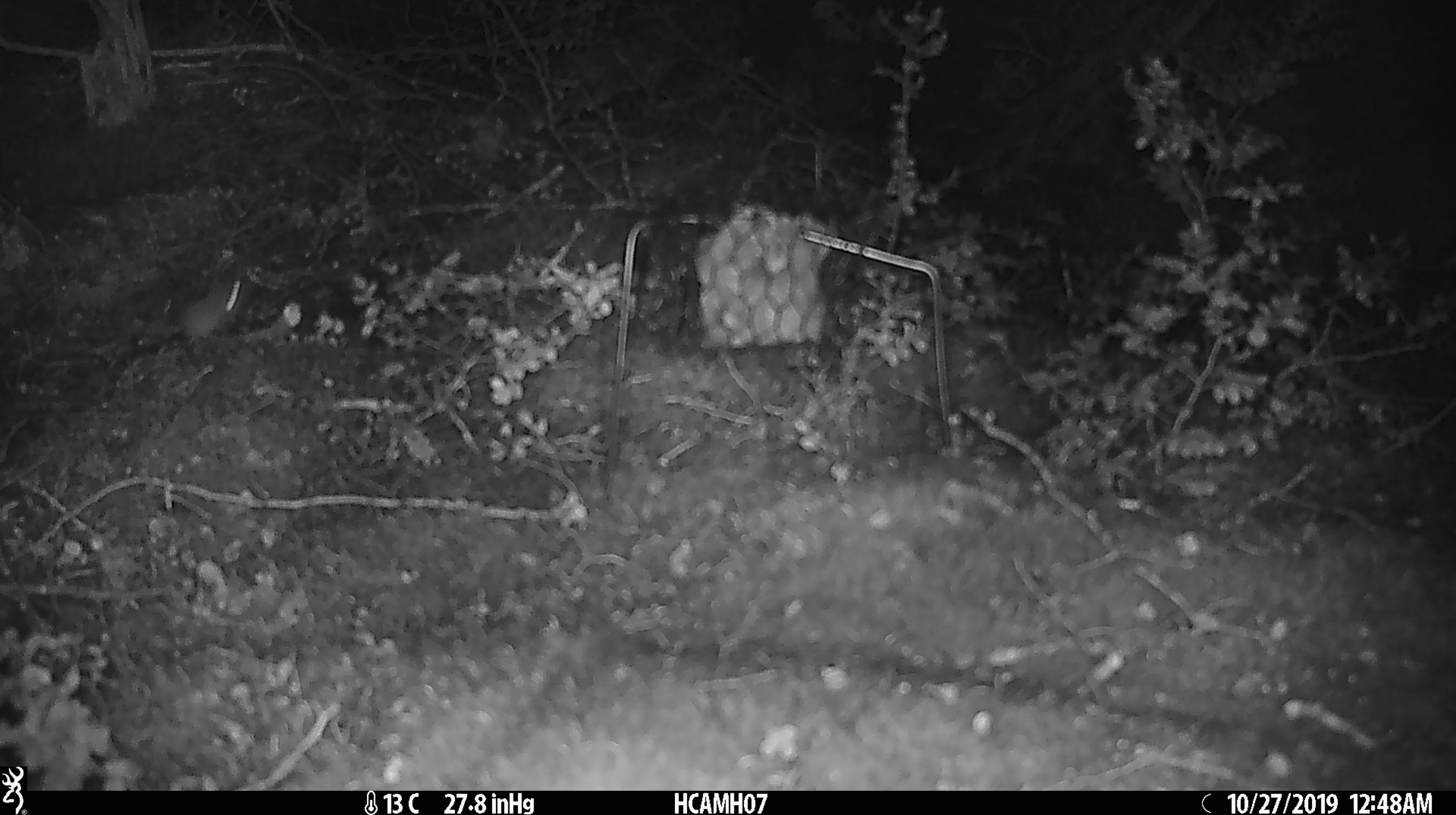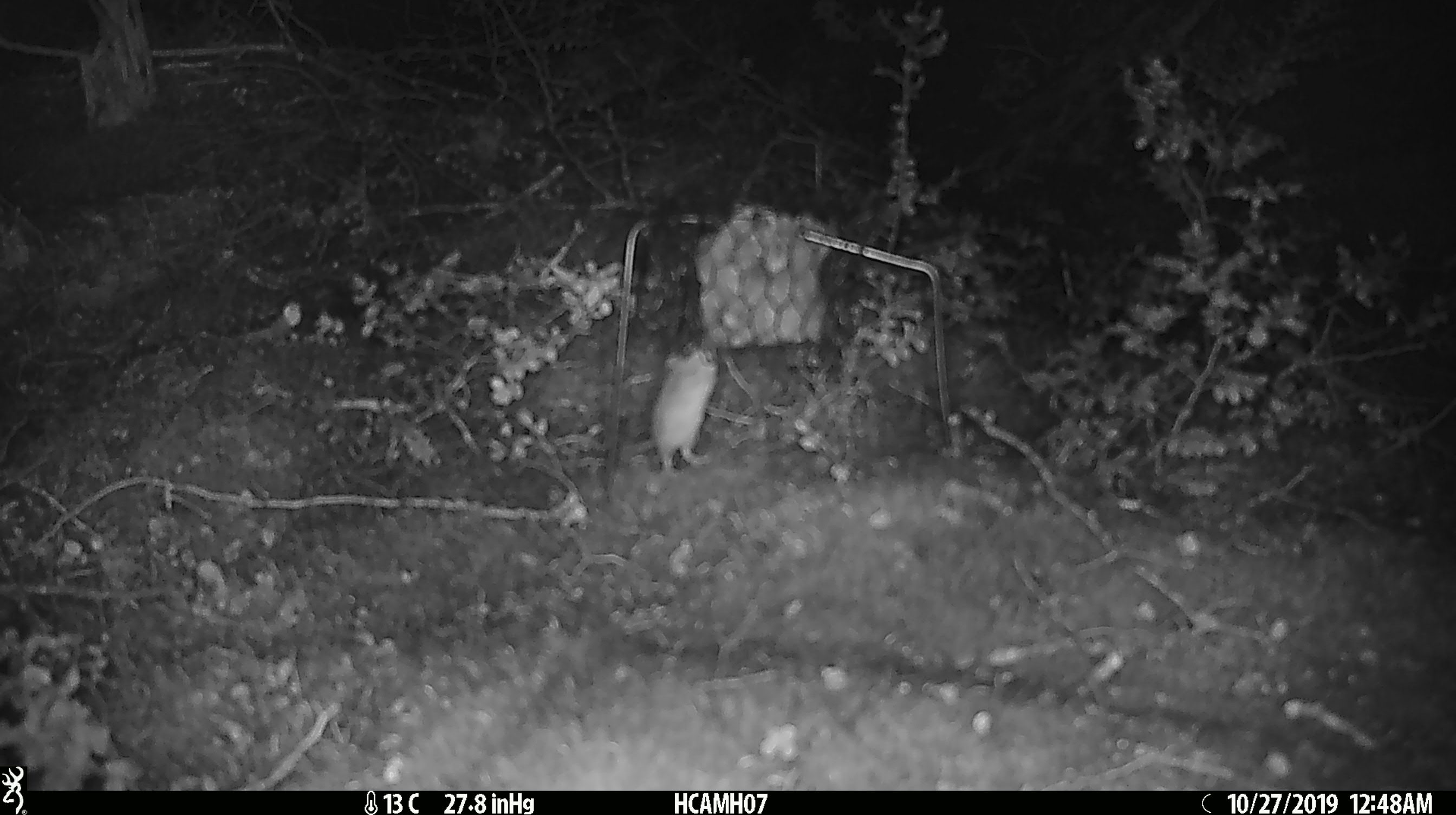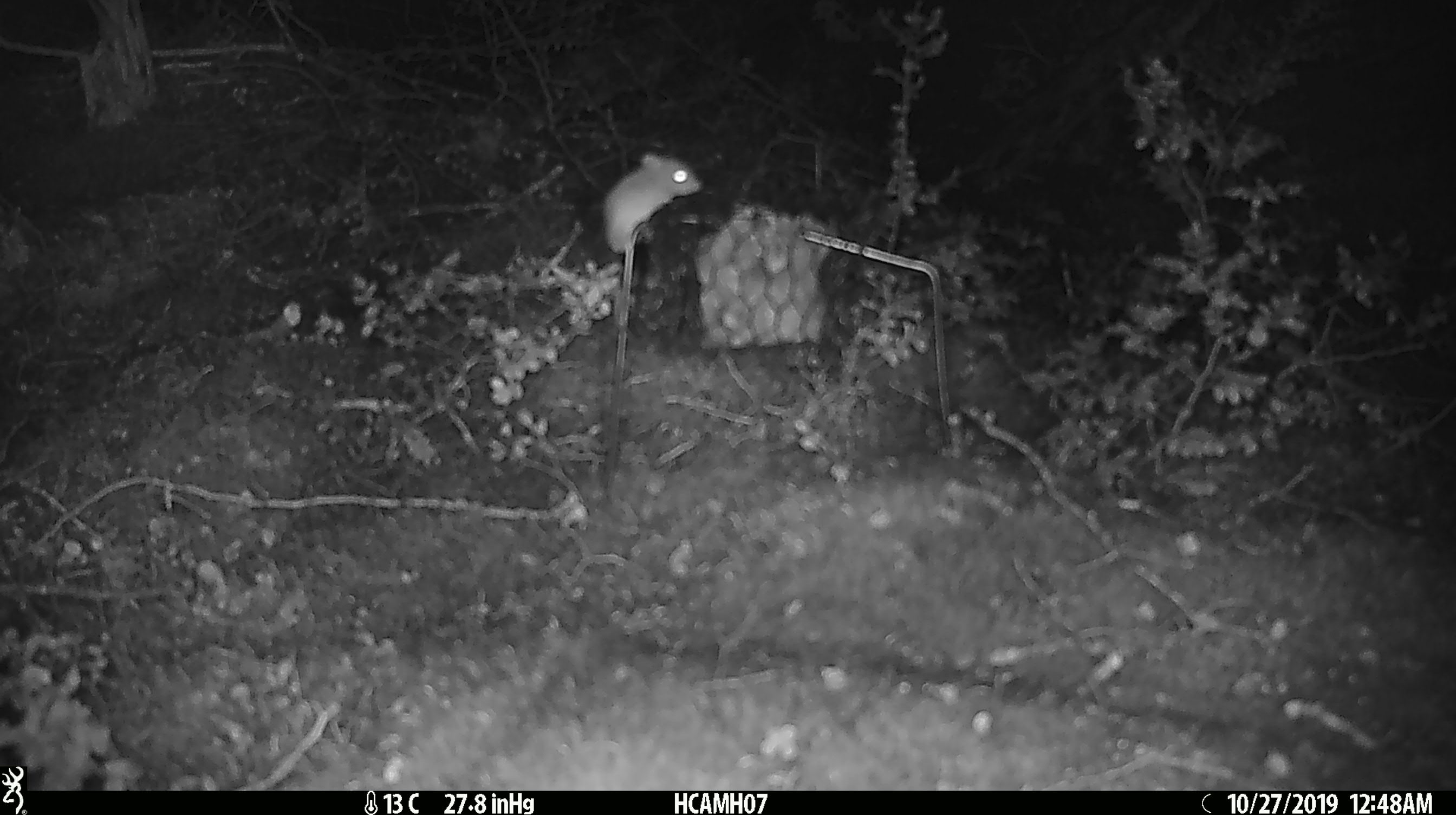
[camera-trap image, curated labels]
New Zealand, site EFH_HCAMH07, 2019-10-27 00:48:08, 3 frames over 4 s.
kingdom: Animalia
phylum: Chordata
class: Mammalia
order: Rodentia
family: Muridae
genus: Mus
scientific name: Mus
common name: mouse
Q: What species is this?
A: Mouse (Mus).